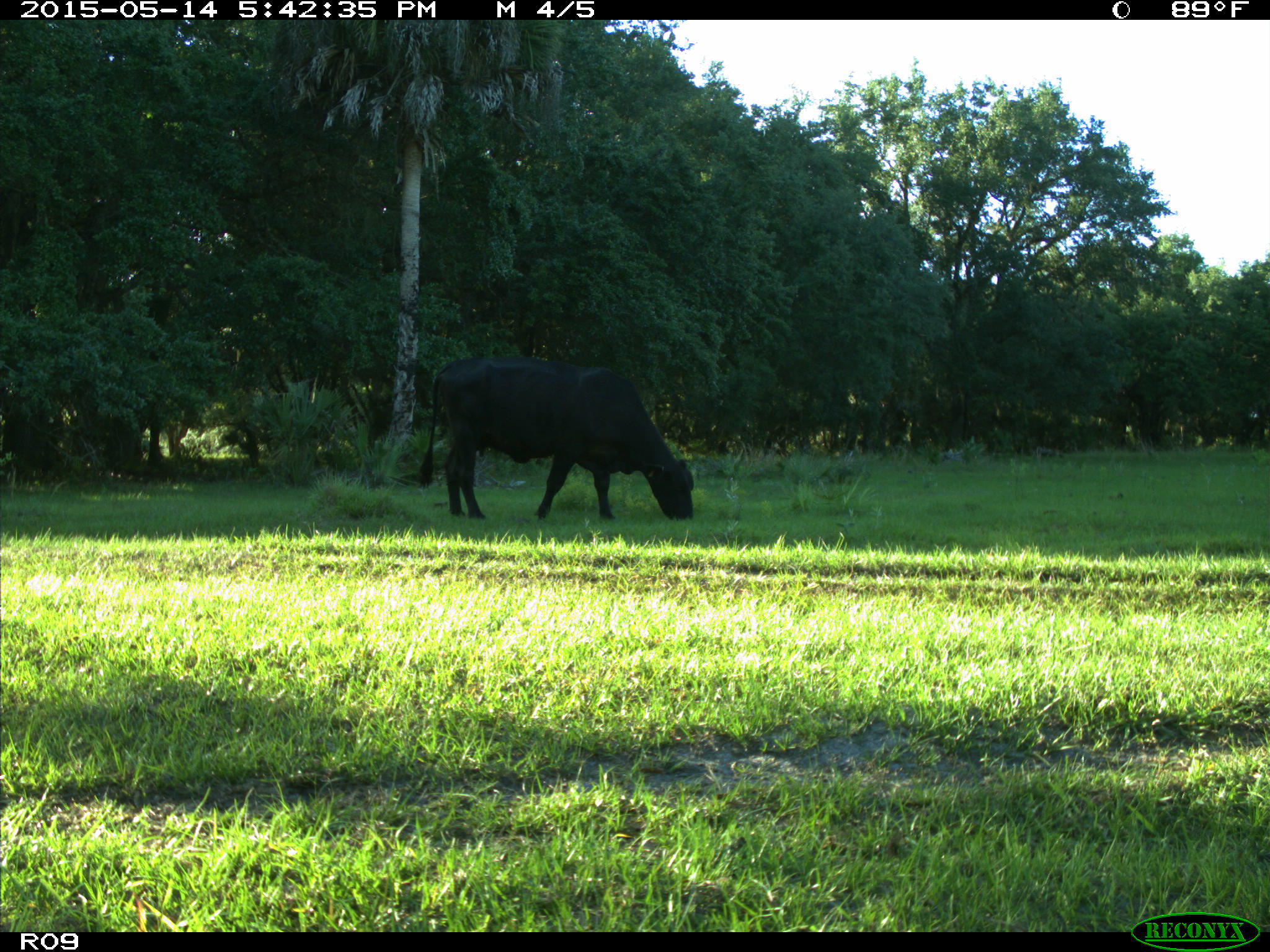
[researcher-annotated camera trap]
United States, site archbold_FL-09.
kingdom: Animalia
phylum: Chordata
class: Mammalia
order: Artiodactyla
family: Bovidae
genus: Bos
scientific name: Bos taurus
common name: domestic cow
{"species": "Bos taurus (domestic cow)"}